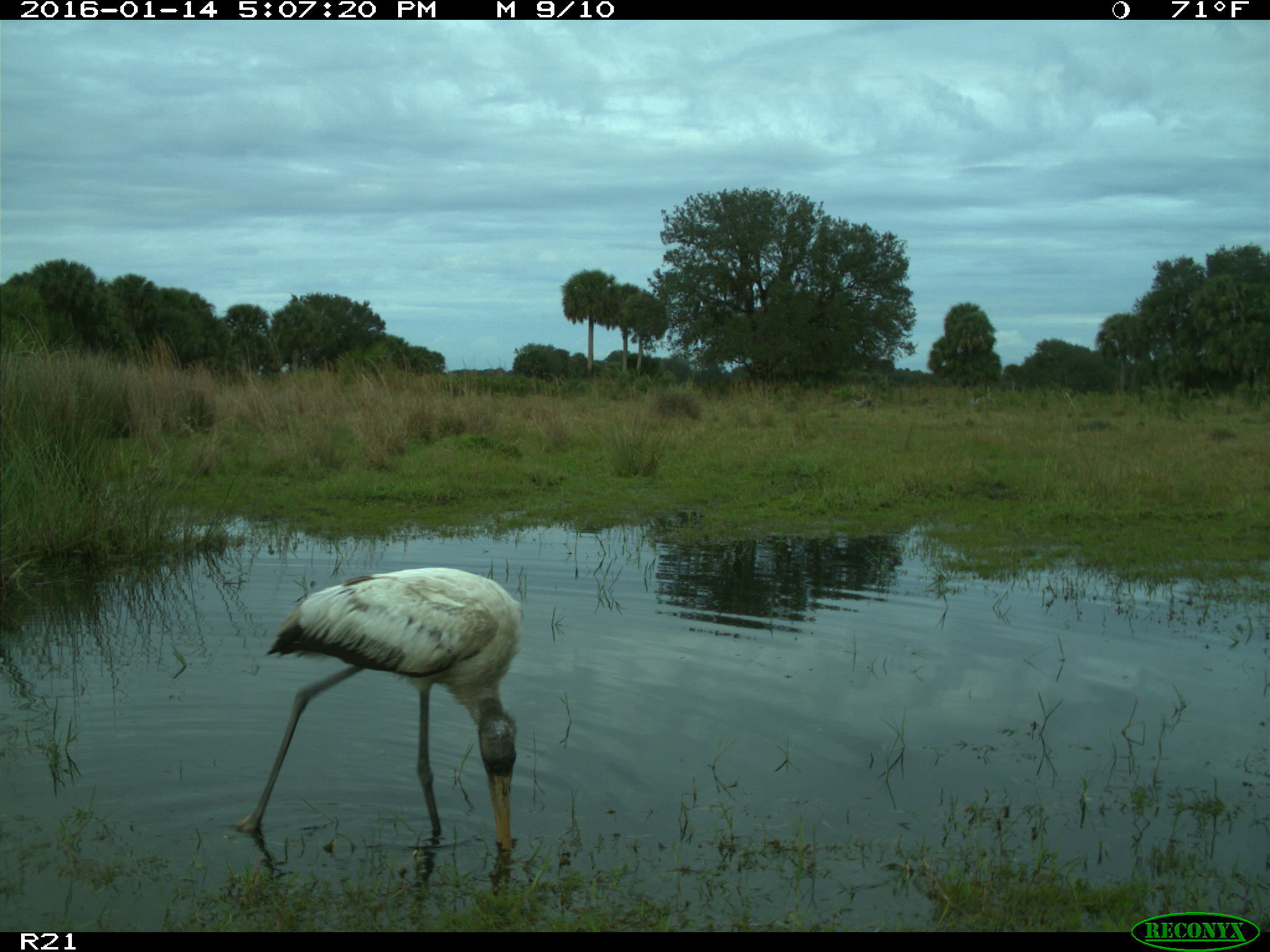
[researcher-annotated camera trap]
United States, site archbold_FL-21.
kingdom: Animalia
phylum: Chordata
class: Aves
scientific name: Aves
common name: birds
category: unidentified bird